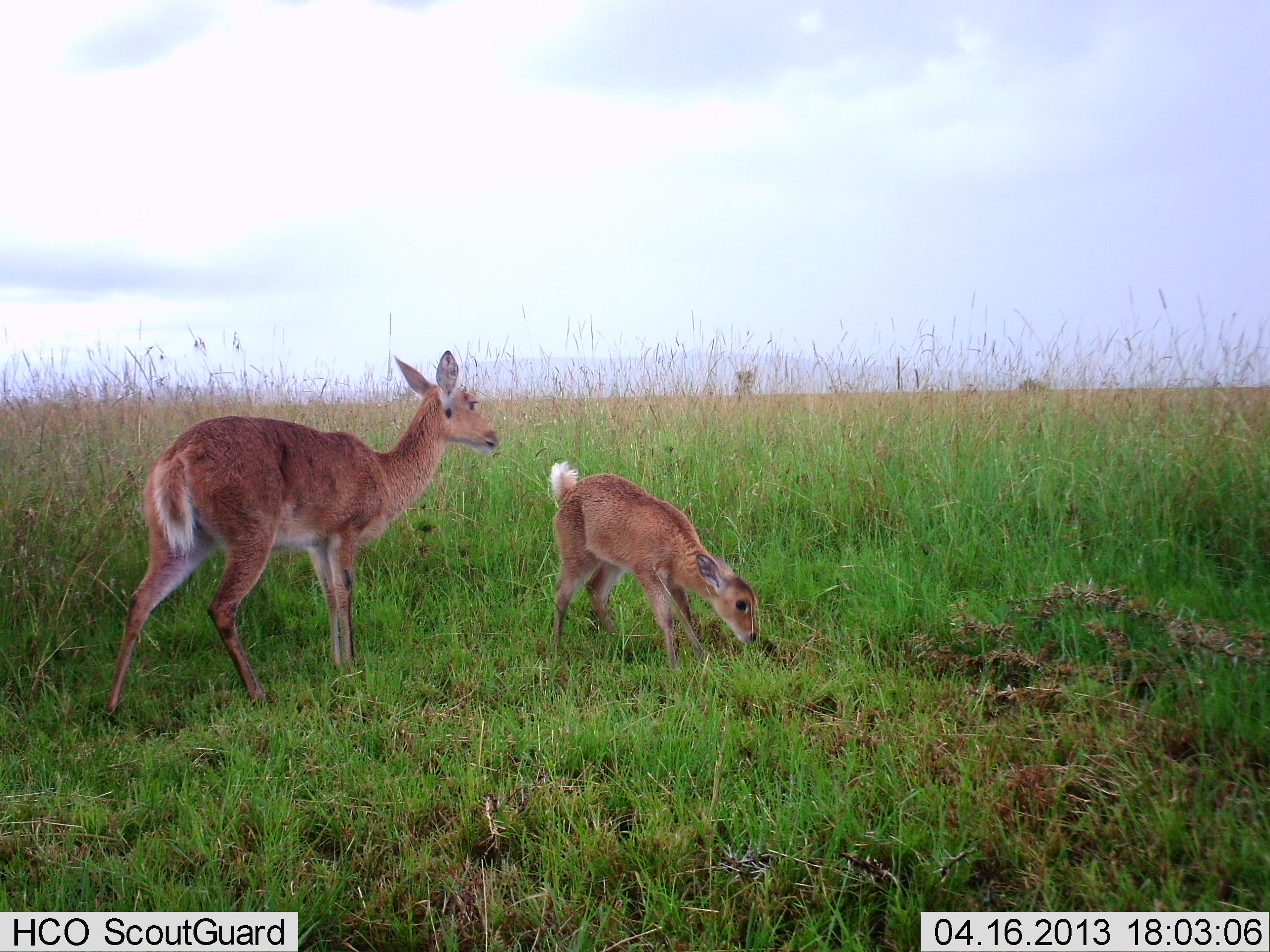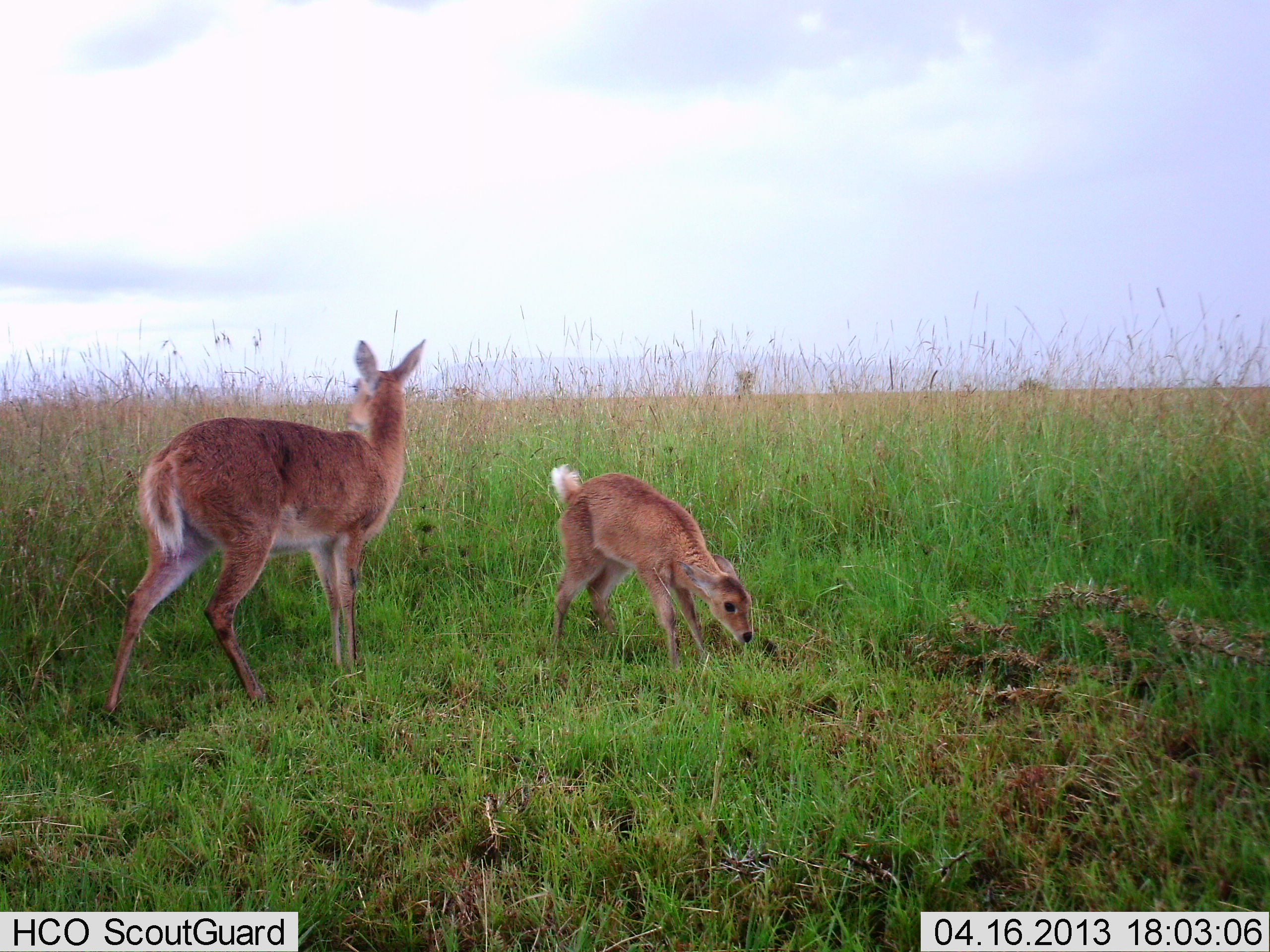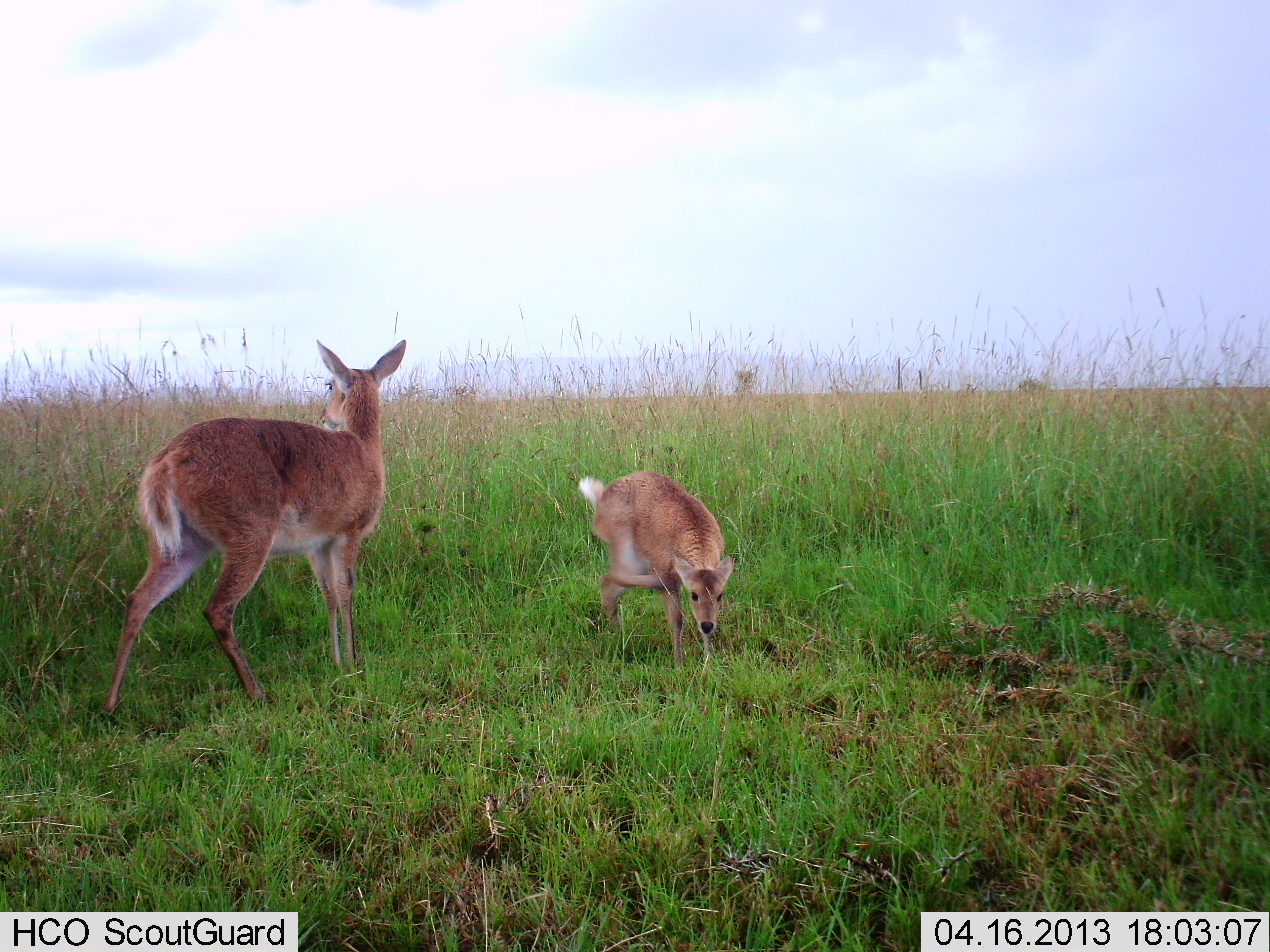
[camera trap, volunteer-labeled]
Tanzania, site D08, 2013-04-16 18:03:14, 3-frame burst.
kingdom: Animalia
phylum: Chordata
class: Mammalia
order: Artiodactyla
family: Bovidae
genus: Redunca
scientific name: Redunca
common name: reedbuck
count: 2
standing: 94%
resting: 0%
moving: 0%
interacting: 0%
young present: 94%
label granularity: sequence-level